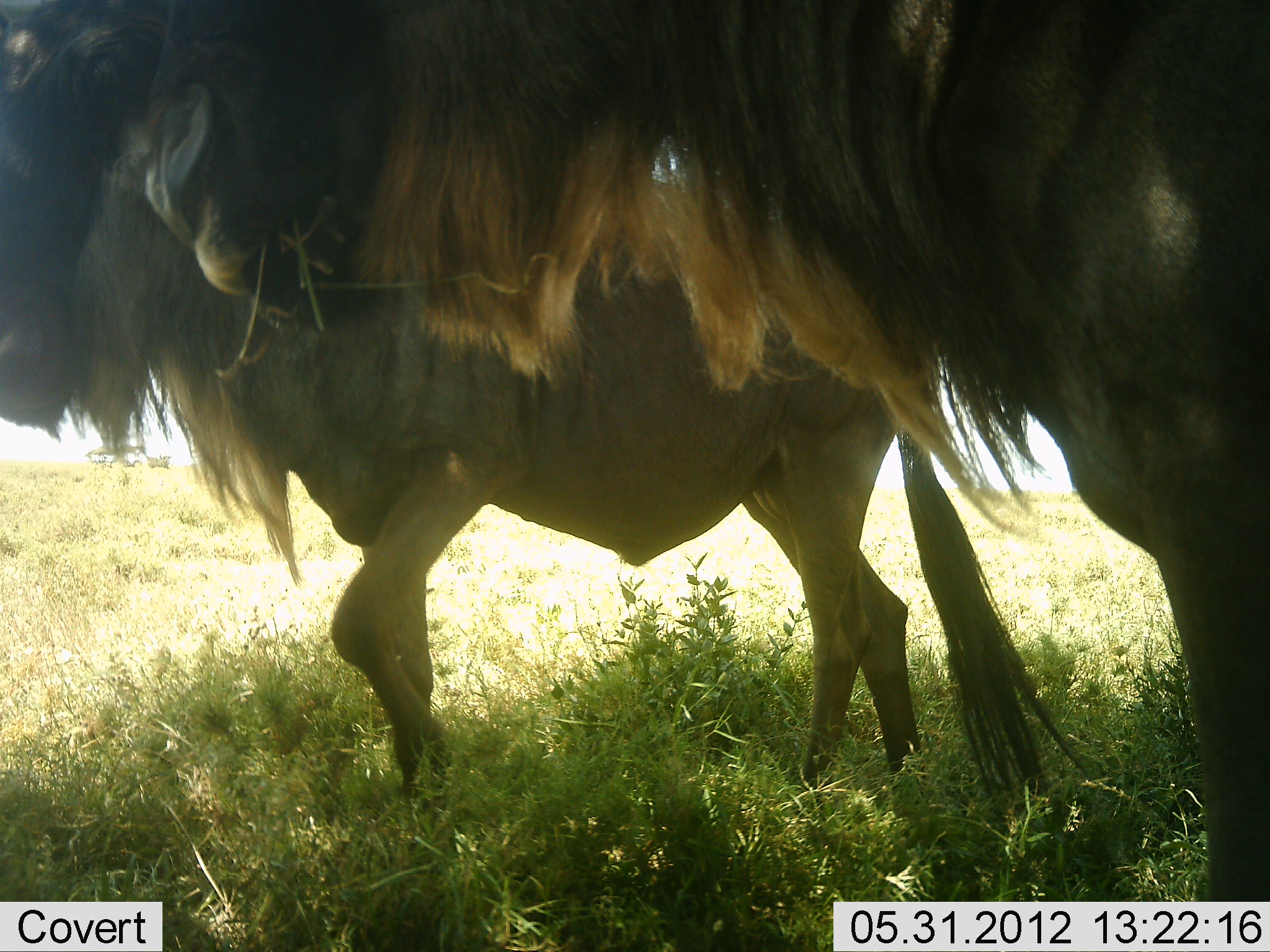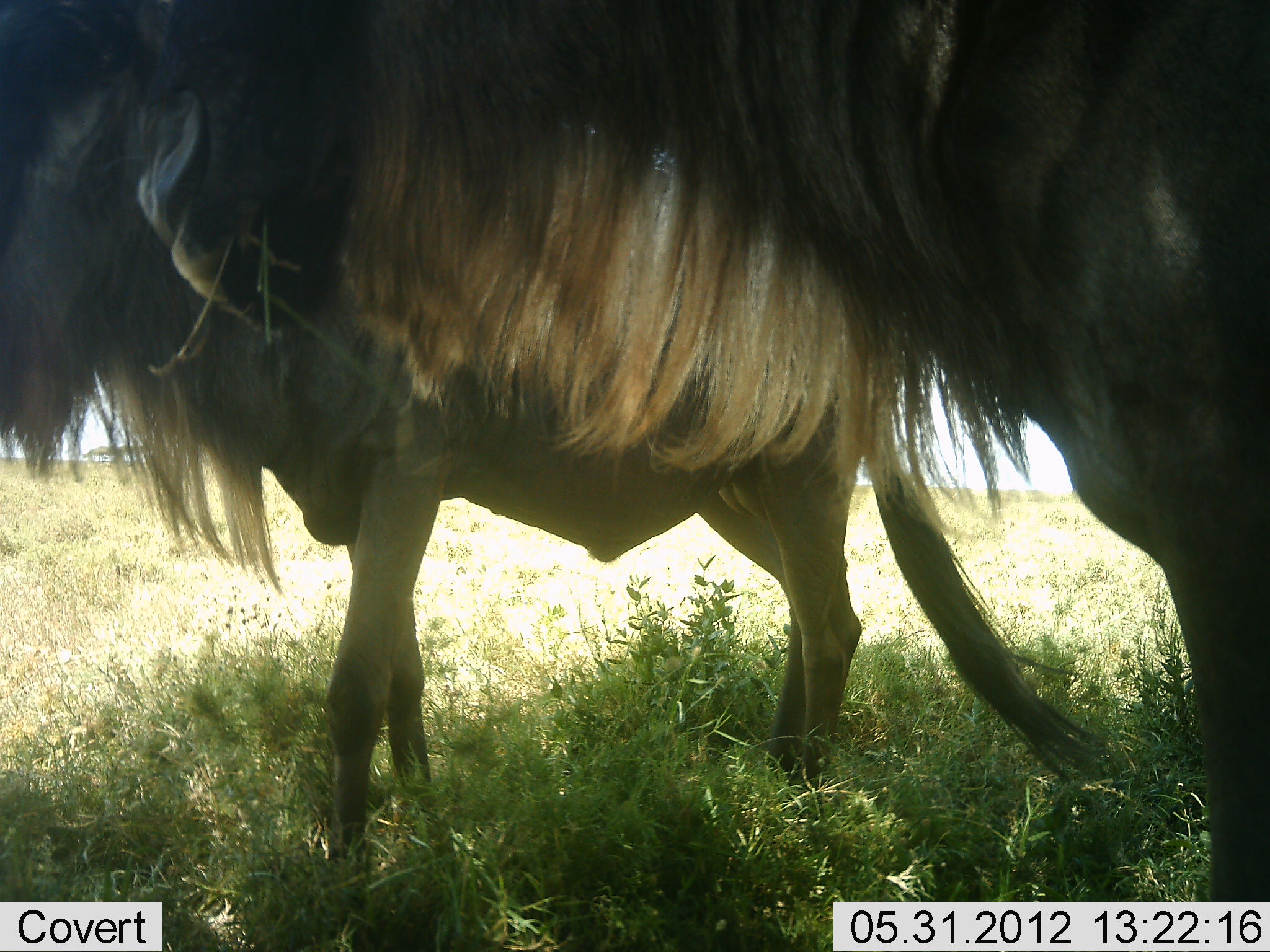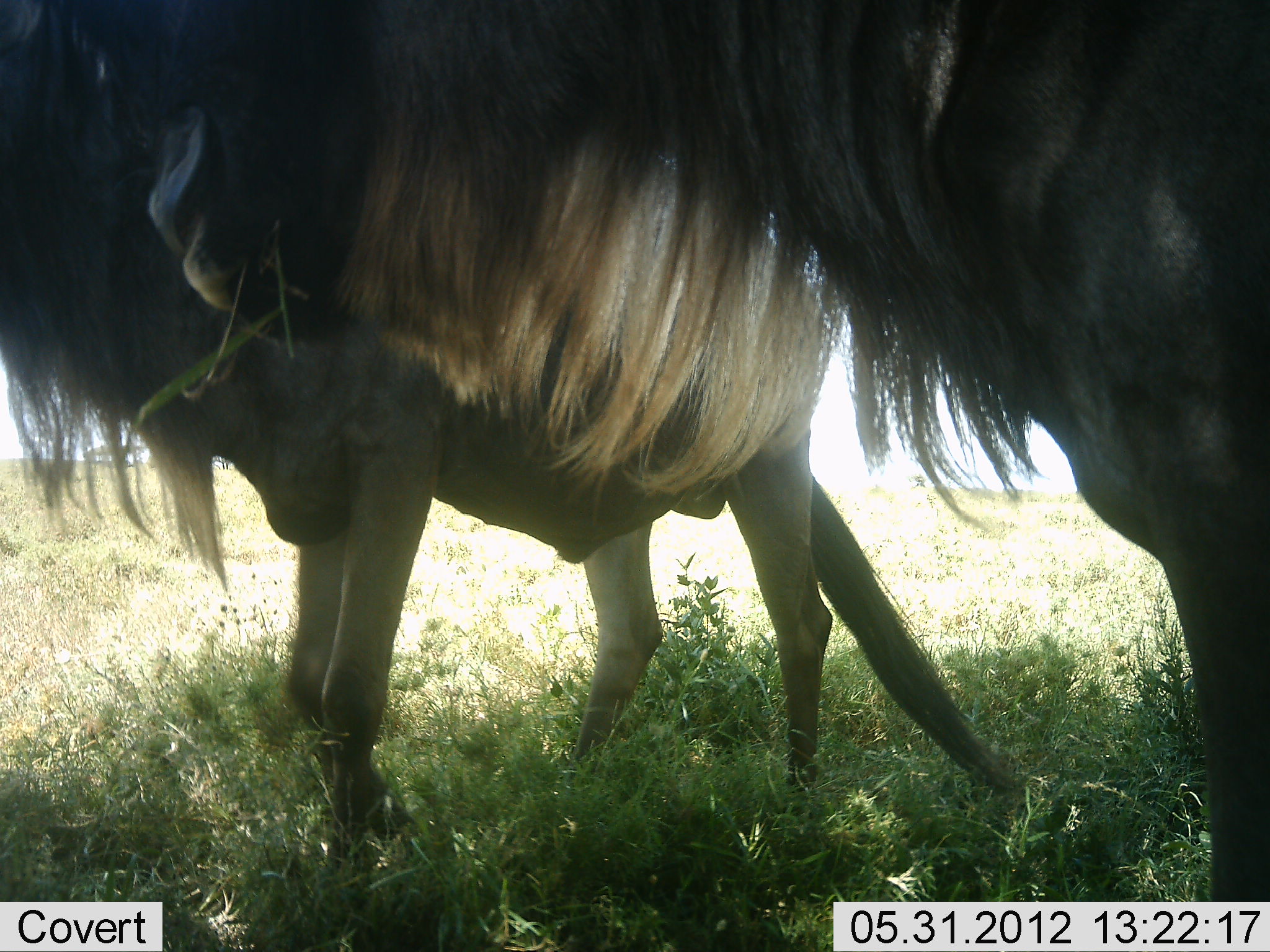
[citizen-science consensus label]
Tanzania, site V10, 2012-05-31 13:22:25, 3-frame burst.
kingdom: Animalia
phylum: Chordata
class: Mammalia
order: Artiodactyla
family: Bovidae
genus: Connochaetes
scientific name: Connochaetes taurinus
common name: blue wildebeest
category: wildebeest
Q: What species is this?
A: Wildebeest (blue wildebeest) (Connochaetes taurinus).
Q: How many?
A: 2.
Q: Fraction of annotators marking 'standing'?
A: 80%.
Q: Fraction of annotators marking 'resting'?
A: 0%.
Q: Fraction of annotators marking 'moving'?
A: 60%.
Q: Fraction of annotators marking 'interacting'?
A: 0%.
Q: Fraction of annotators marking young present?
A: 0%.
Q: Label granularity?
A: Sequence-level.